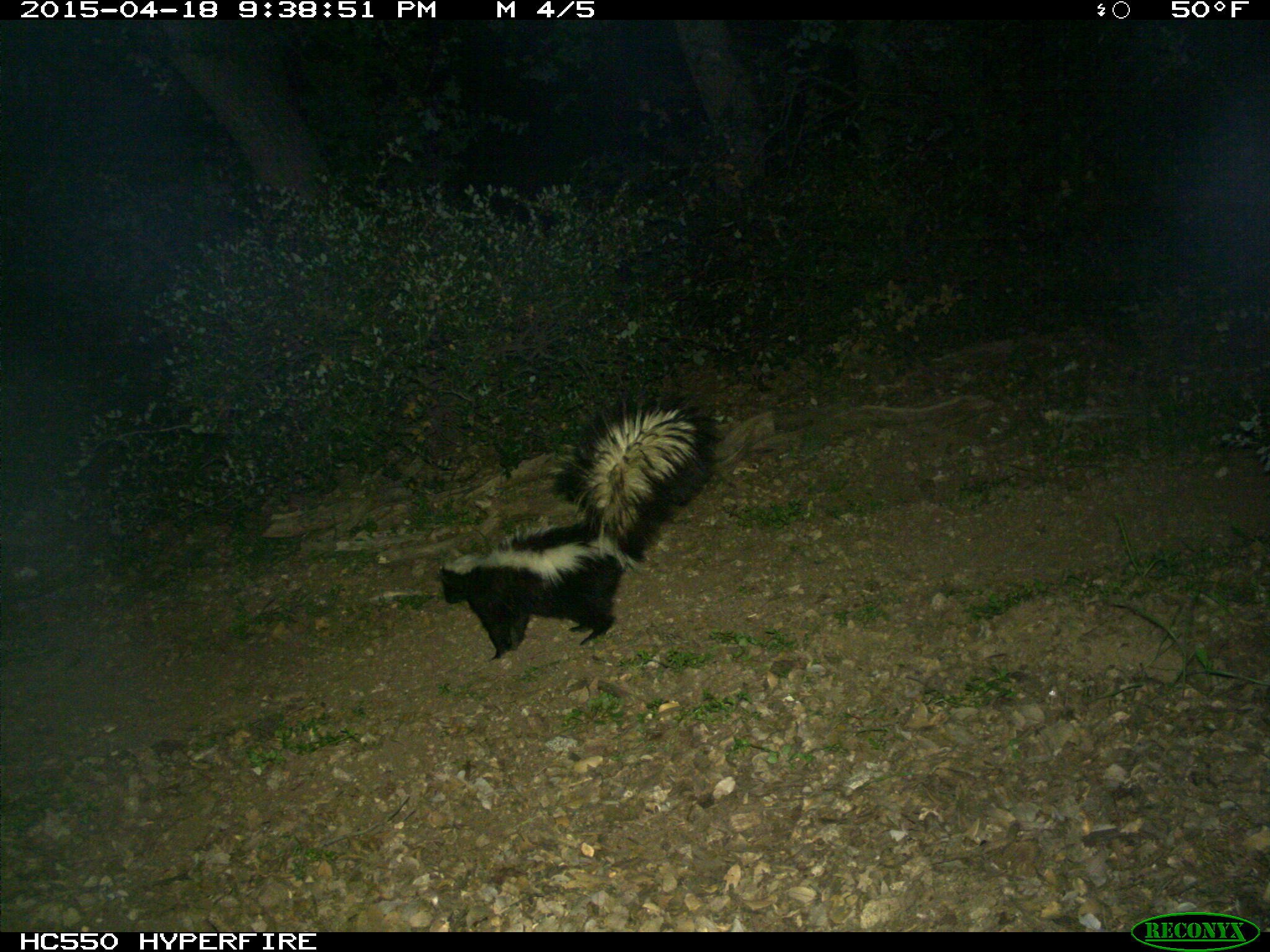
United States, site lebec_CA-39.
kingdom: Animalia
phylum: Chordata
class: Mammalia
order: Carnivora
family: Mephitidae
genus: Mephitis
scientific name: Mephitis mephitis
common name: striped skunk